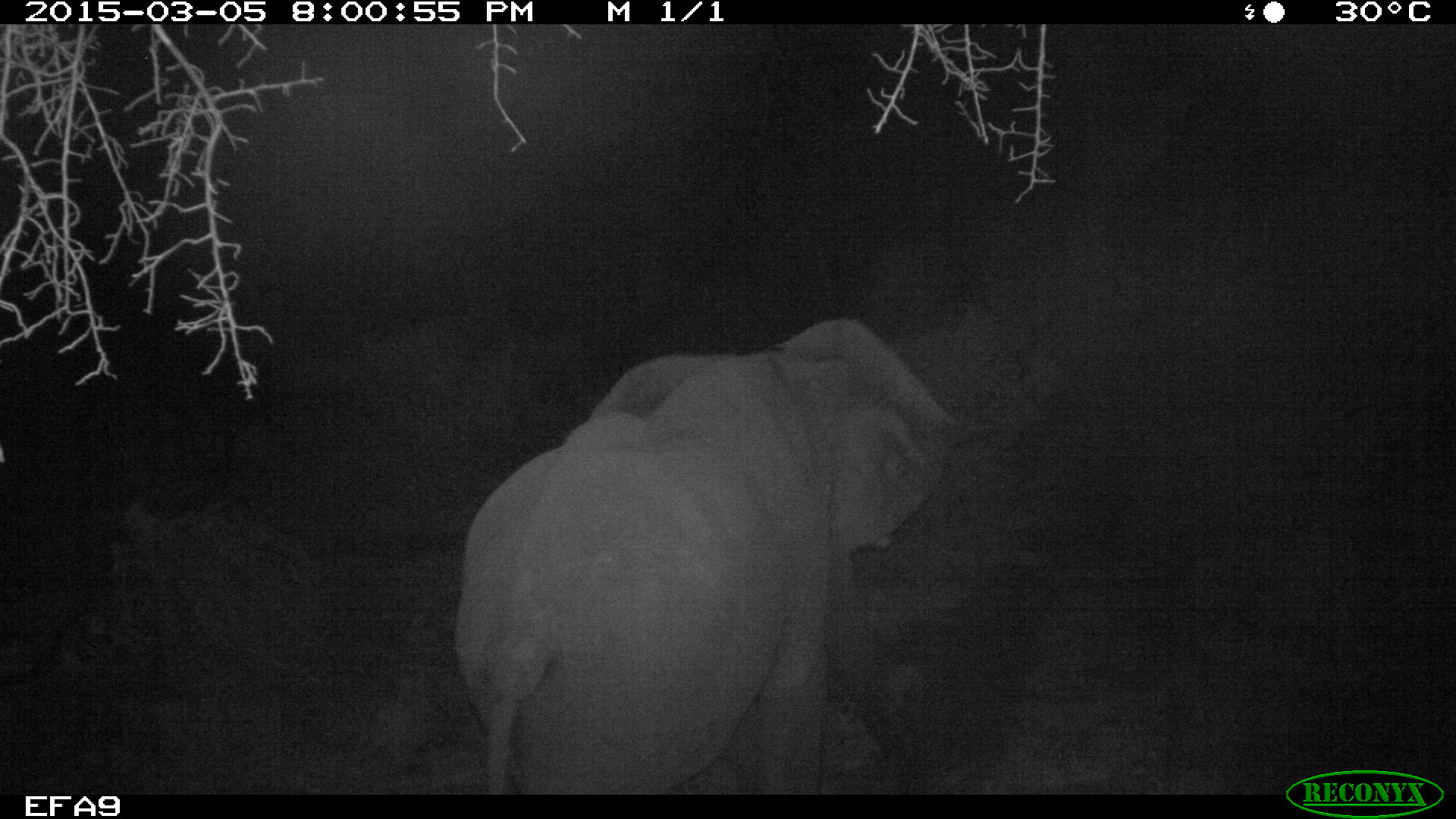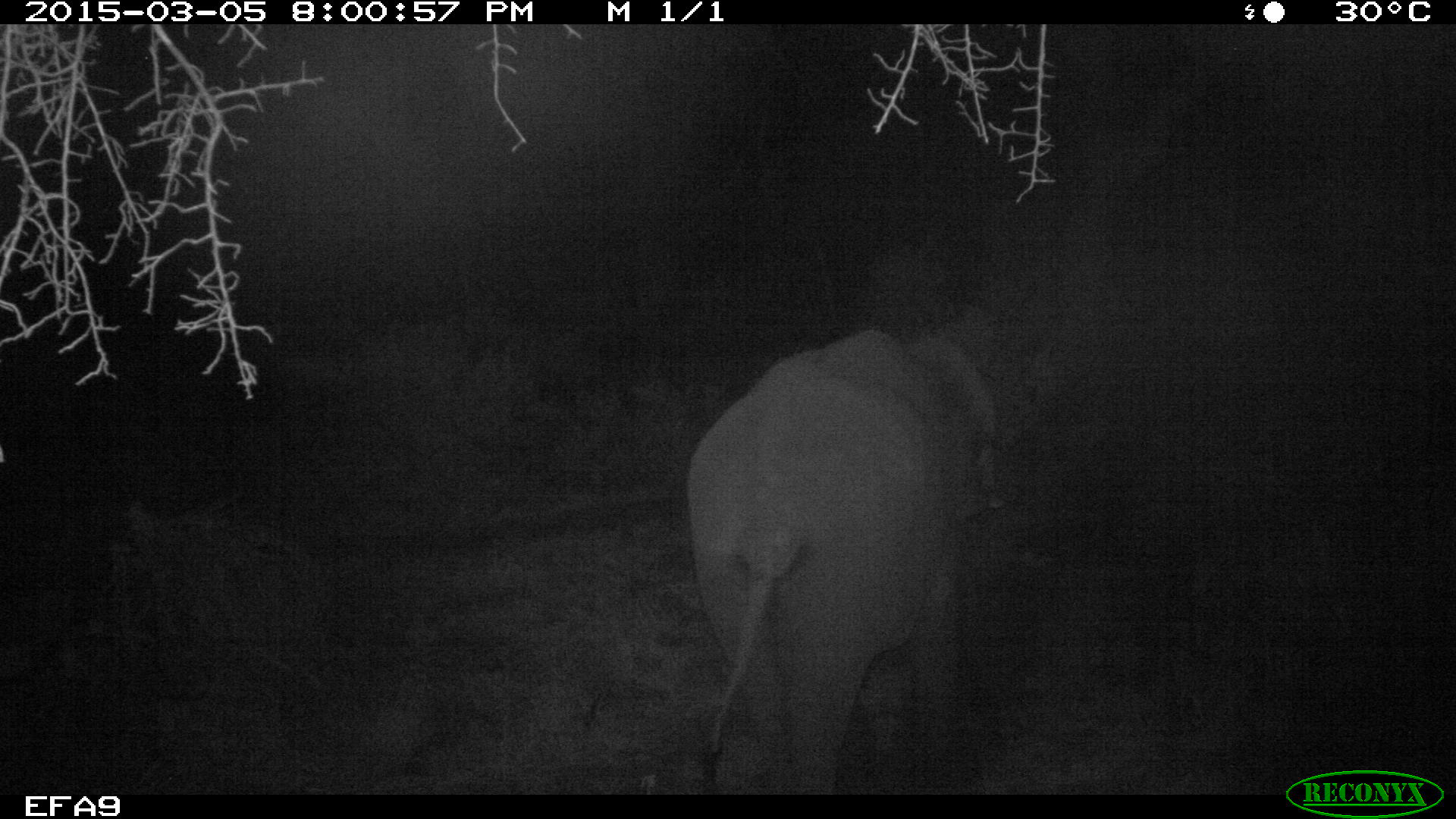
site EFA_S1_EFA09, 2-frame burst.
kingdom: Animalia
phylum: Chordata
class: Mammalia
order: Proboscidea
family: Elephantidae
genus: Loxodonta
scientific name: Loxodonta africana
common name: african bush elephant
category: elephant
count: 1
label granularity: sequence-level